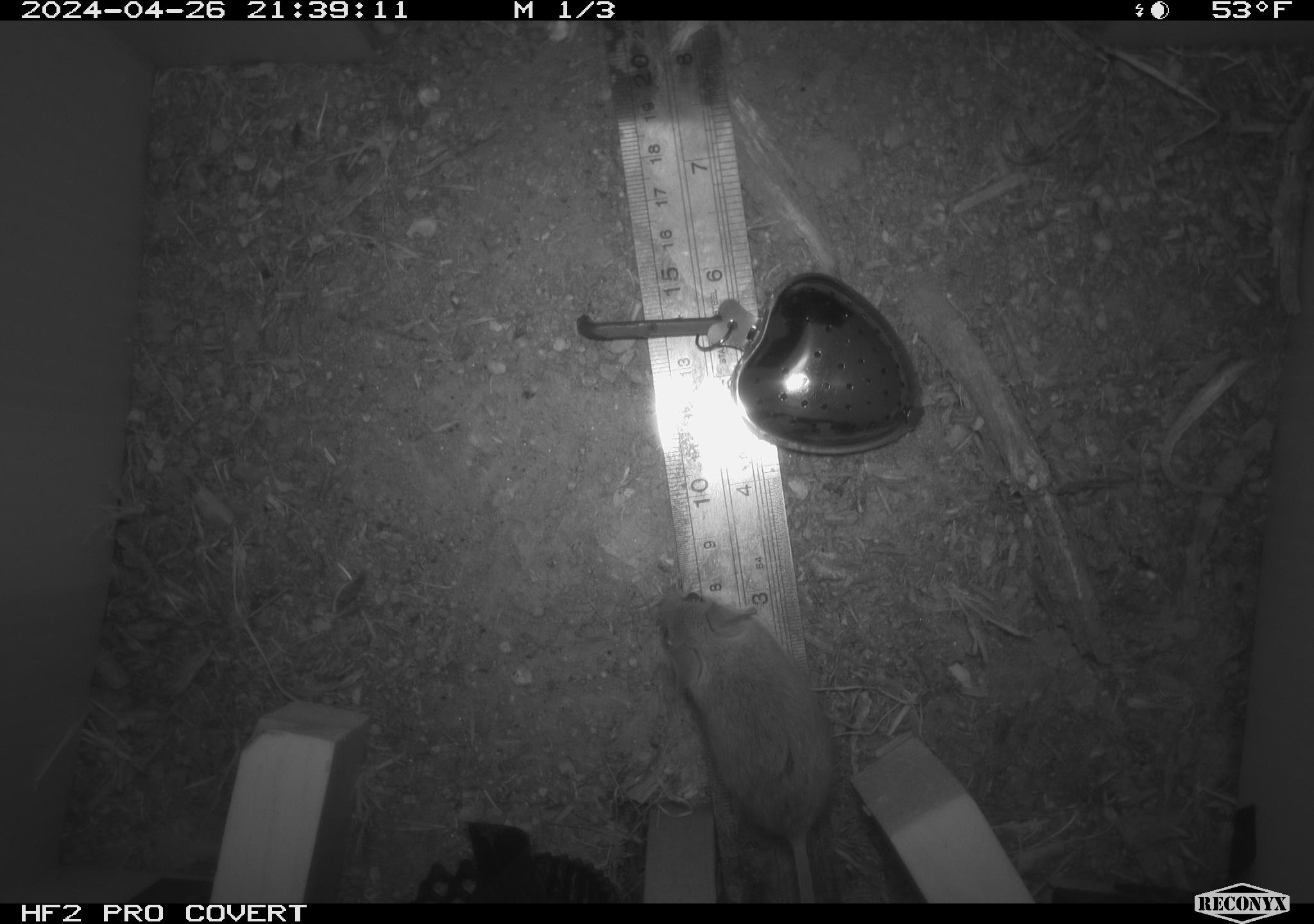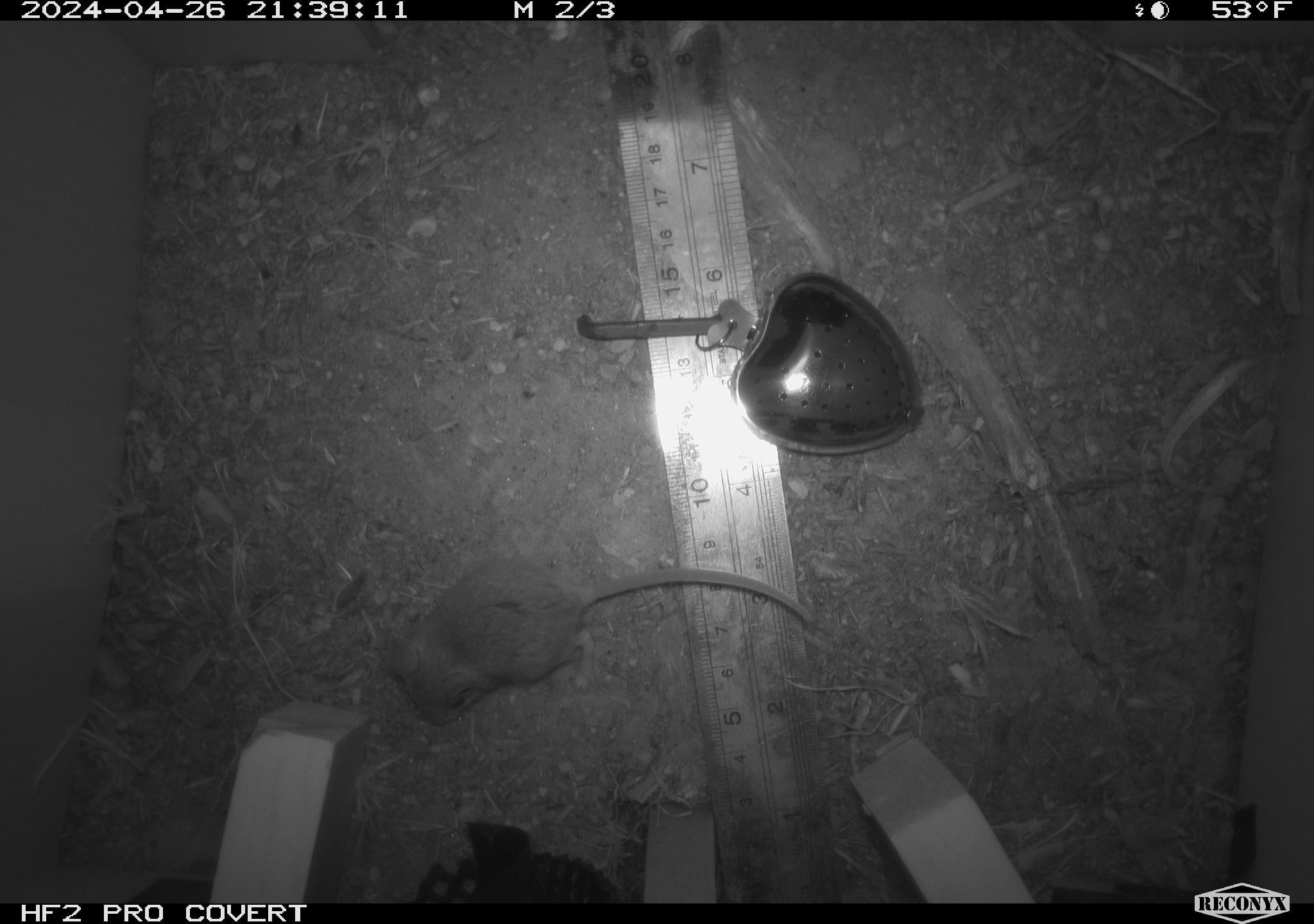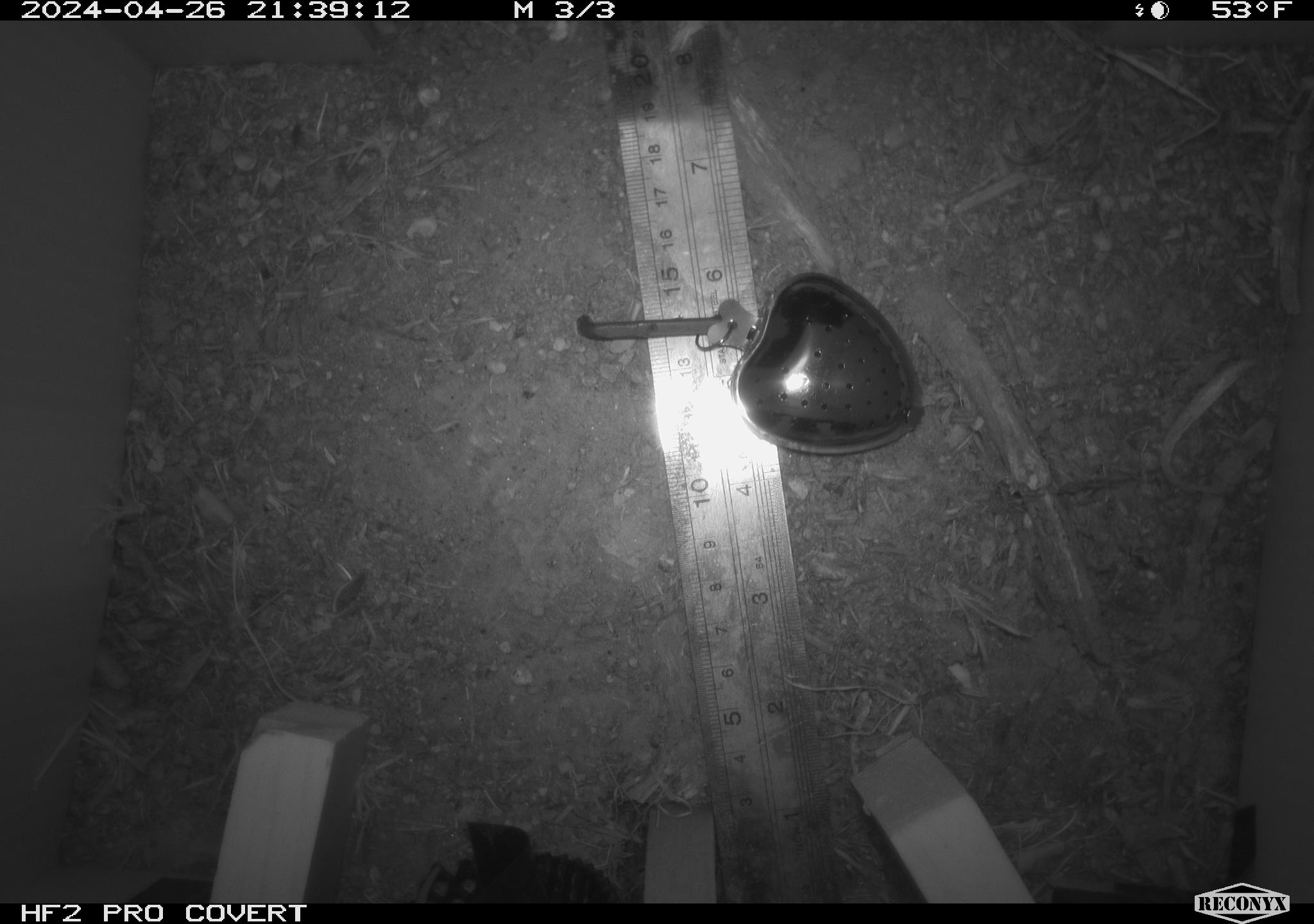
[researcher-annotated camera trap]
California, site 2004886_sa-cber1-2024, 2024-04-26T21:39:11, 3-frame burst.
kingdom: Animalia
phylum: Chordata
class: Mammalia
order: Rodentia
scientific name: Rodentia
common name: mouse species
Mouse species (Rodentia).